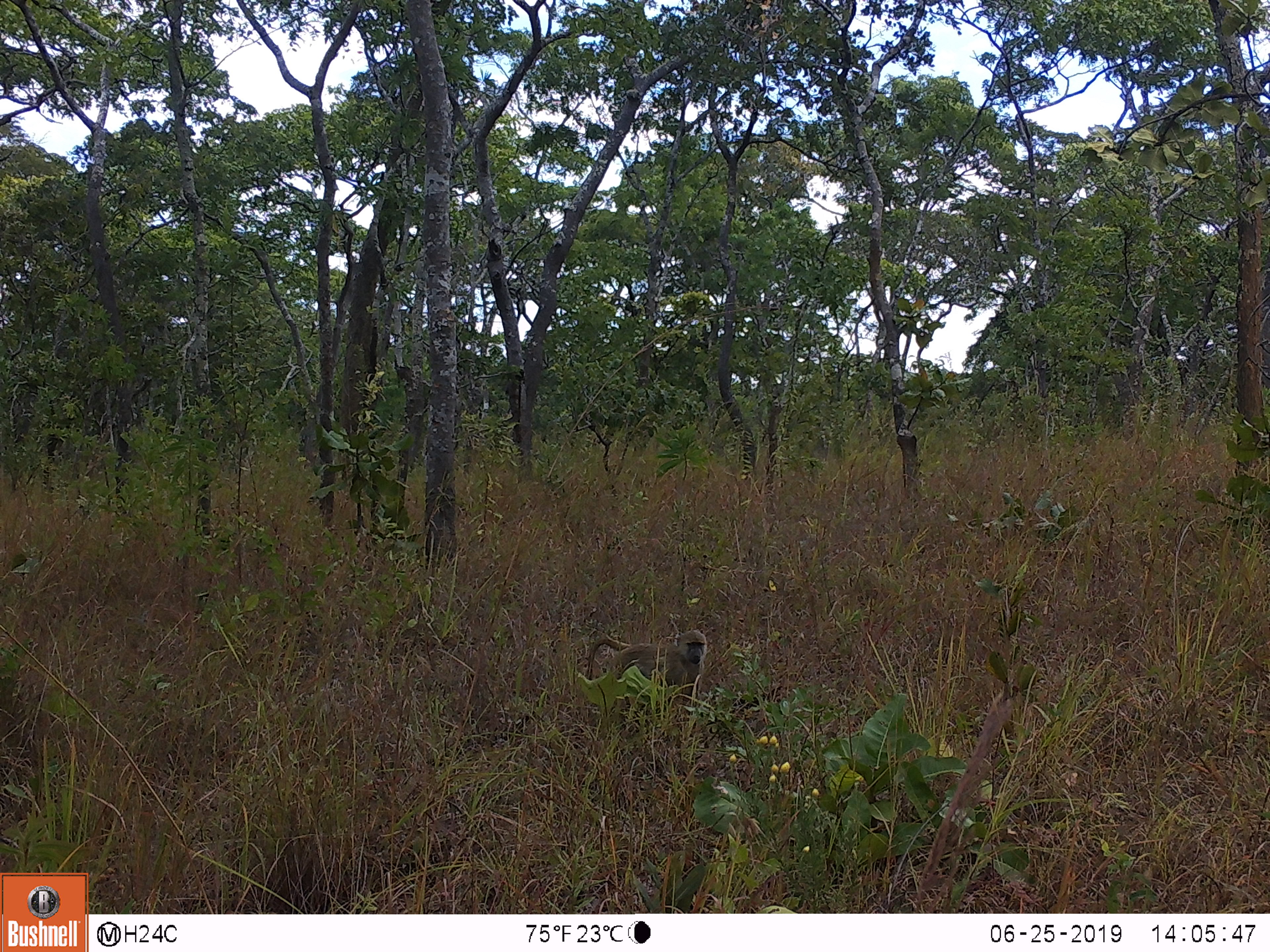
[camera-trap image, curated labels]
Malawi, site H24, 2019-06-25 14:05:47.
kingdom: Animalia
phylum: Chordata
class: Mammalia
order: Primates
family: Cercopithecidae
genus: Papio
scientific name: Papio cynocephalus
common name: yellow baboon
Yellow baboon (Papio cynocephalus), count 1.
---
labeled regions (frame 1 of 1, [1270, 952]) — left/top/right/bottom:
yellow baboon: 578/626/712/715